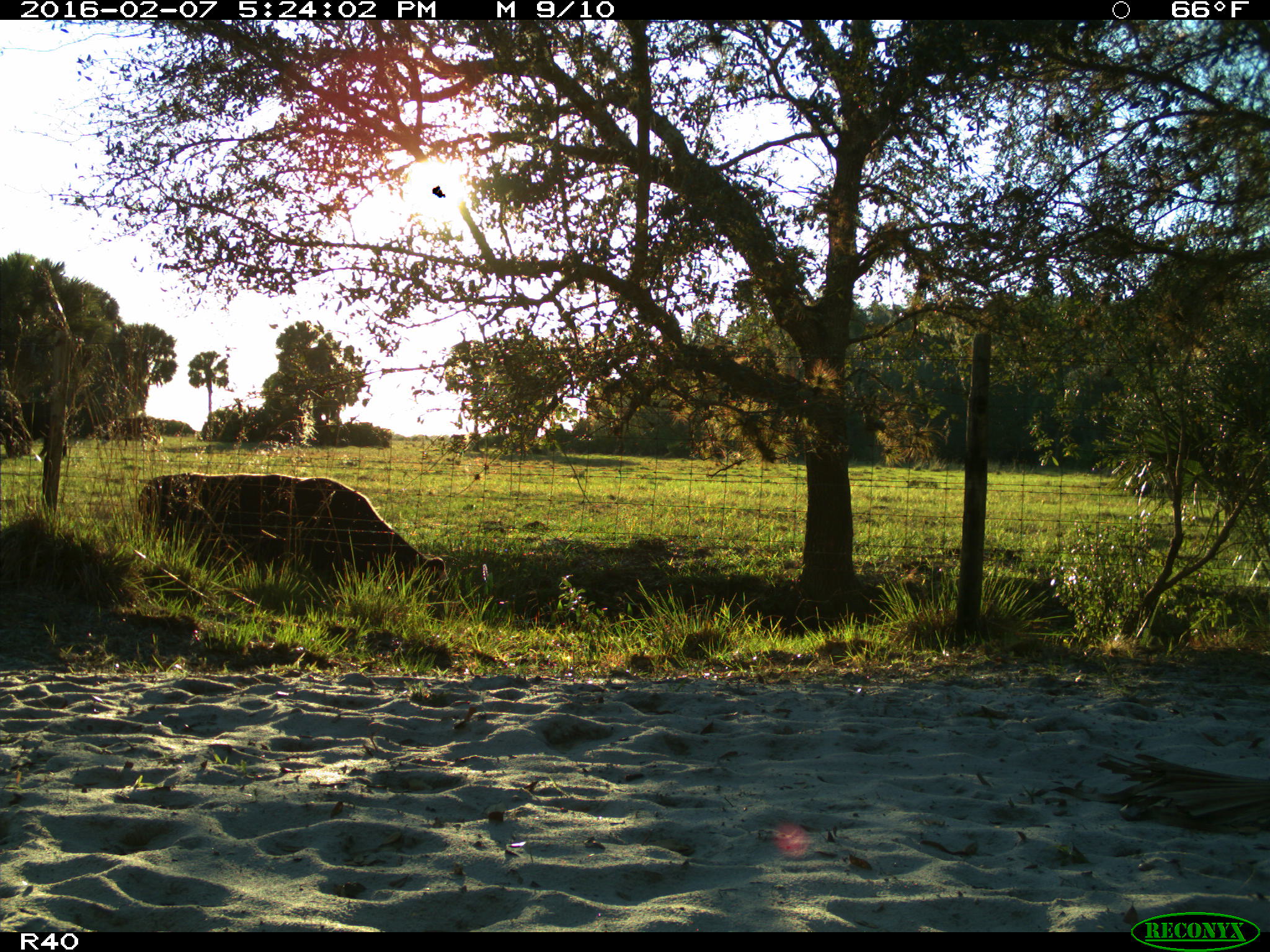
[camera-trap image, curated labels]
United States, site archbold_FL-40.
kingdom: Animalia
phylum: Chordata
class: Mammalia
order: Artiodactyla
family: Bovidae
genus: Bos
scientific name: Bos taurus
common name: domestic cow